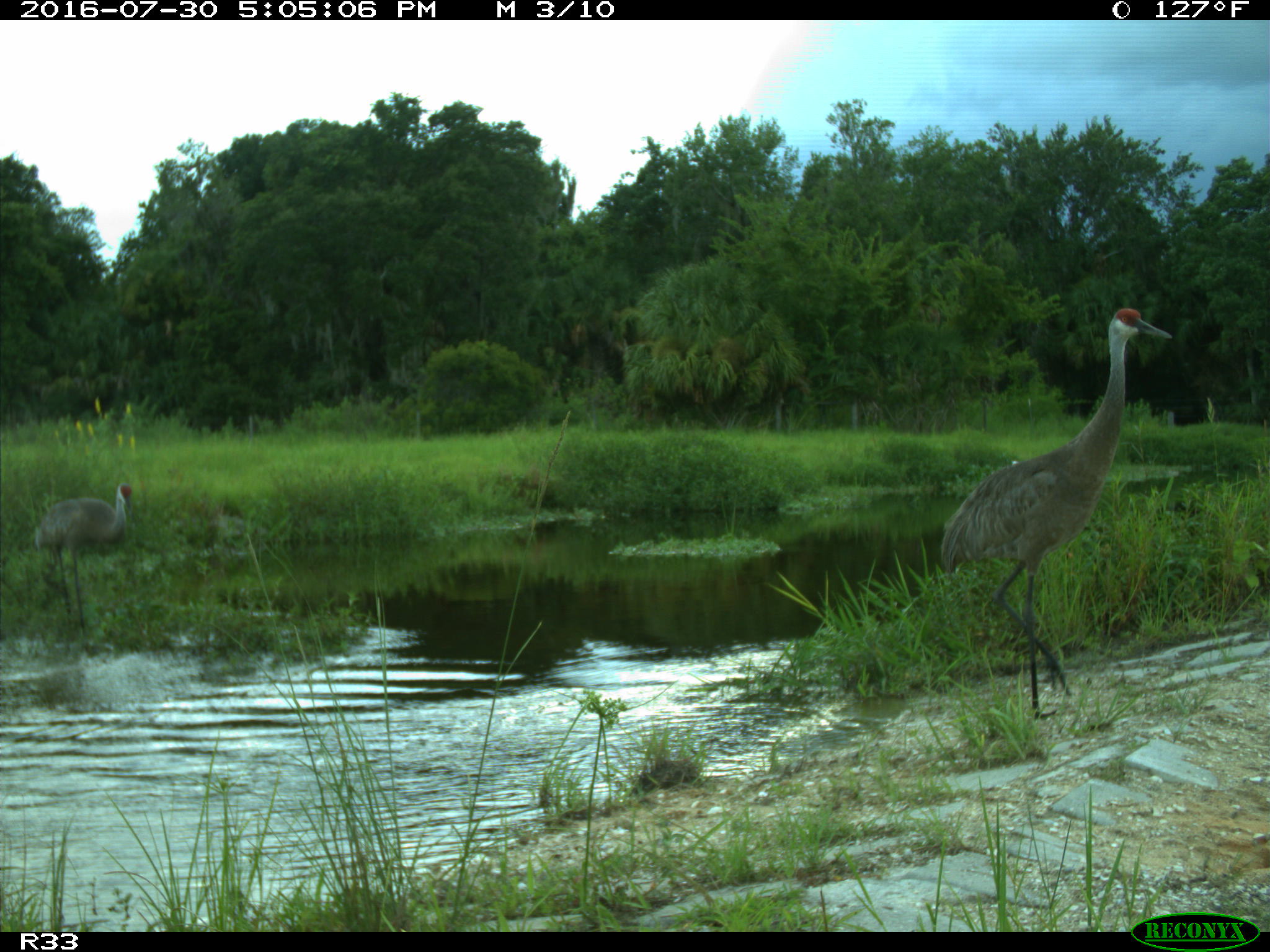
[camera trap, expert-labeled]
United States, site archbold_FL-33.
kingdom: Animalia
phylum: Chordata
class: Aves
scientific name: Aves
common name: birds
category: unidentified bird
Unidentified bird (birds) (Aves).